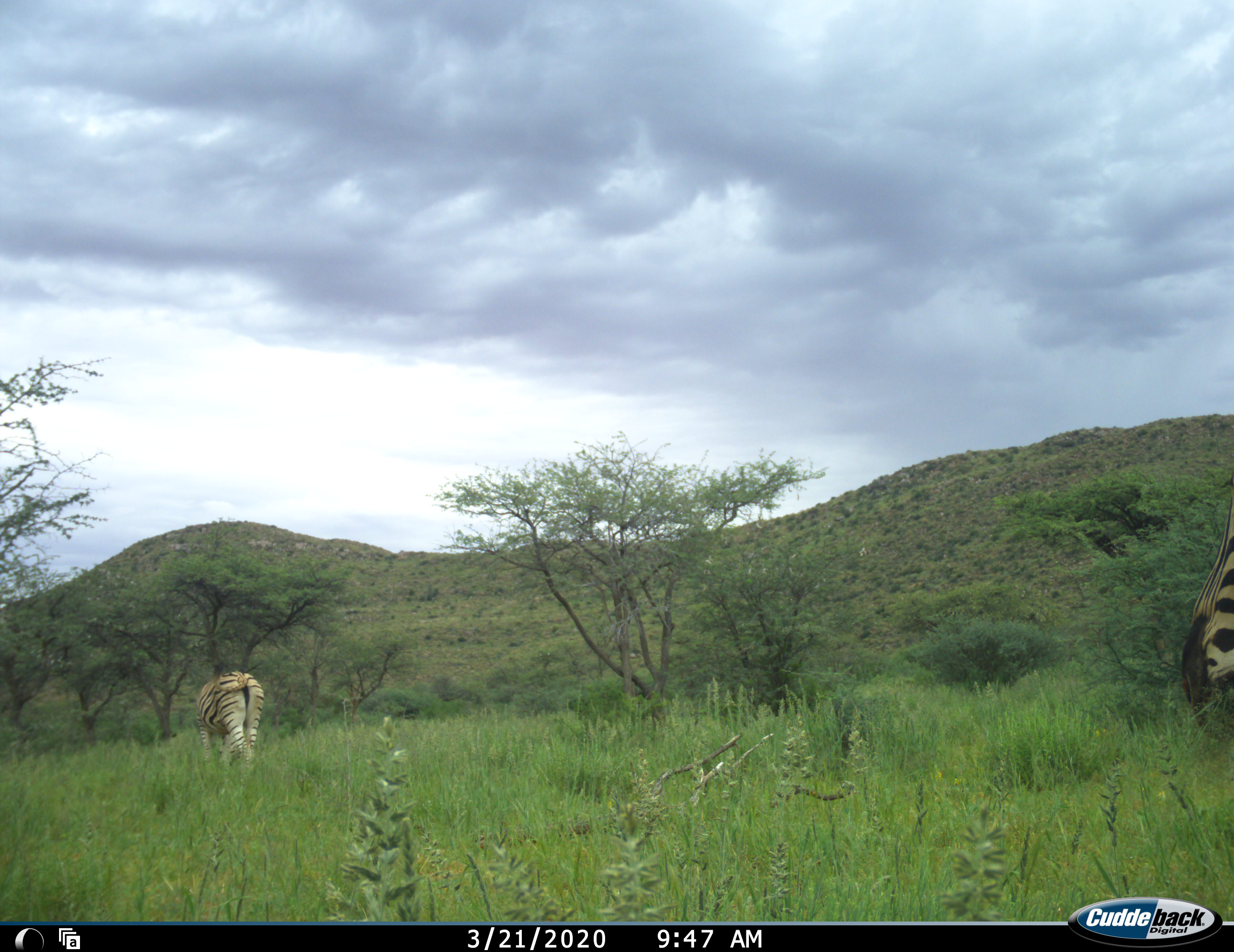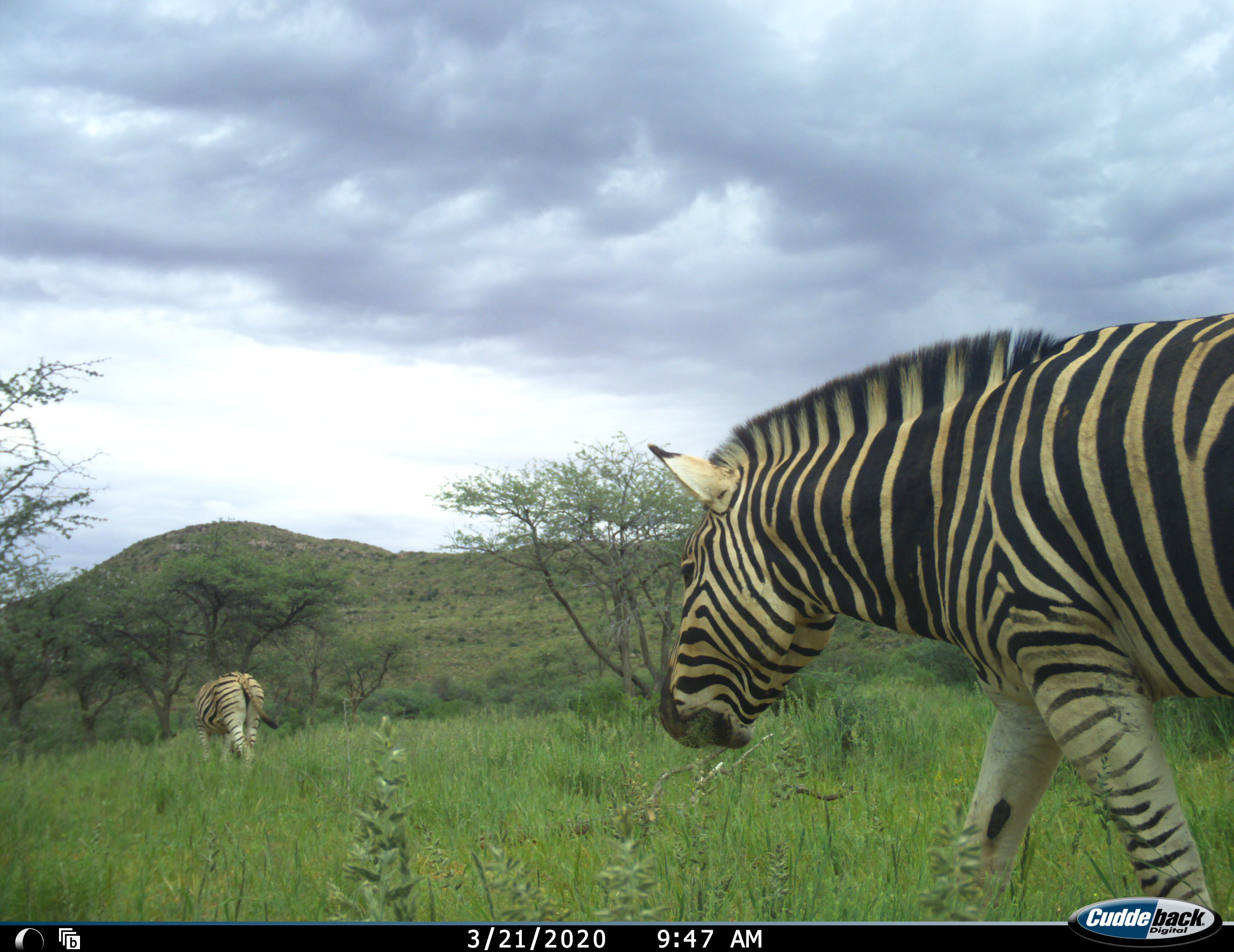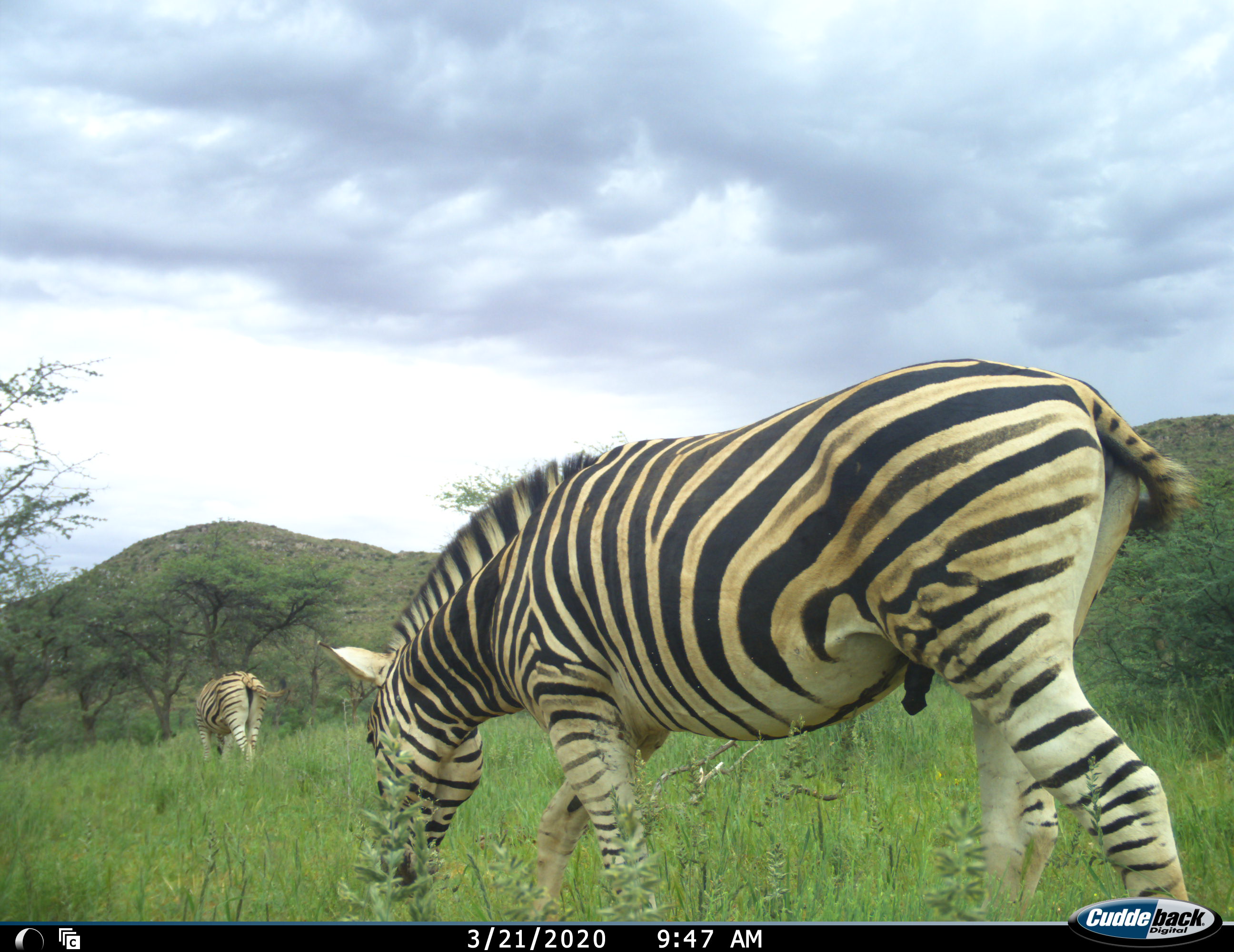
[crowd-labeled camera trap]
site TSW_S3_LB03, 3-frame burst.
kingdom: Animalia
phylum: Chordata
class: Mammalia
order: Perissodactyla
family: Equidae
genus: Equus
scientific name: Equus quagga burchellii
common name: burchell's zebra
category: zebraburchells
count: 2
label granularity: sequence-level